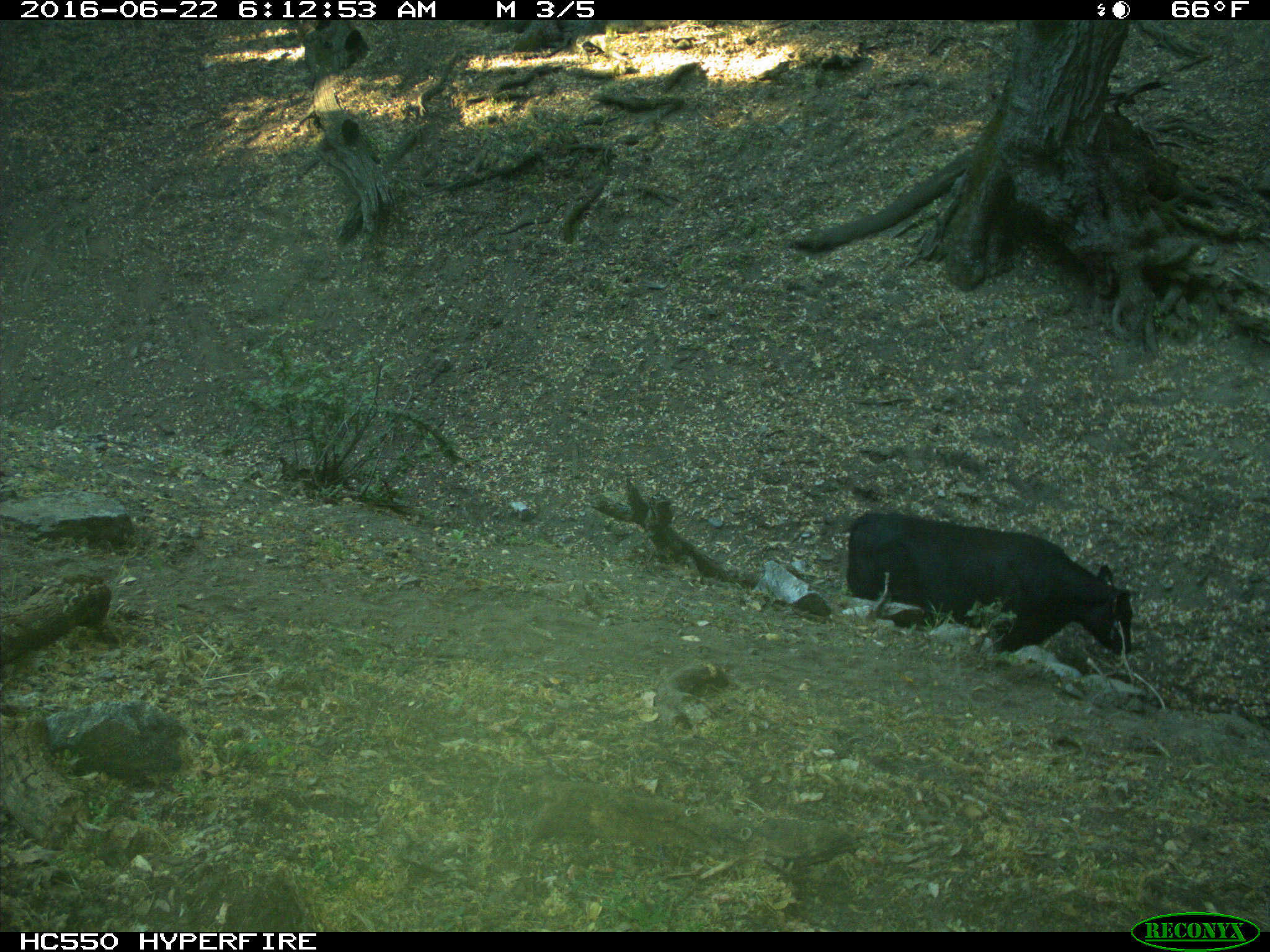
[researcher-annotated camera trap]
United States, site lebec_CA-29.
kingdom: Animalia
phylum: Chordata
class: Mammalia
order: Artiodactyla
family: Bovidae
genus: Bos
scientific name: Bos taurus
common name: domestic cow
Bos taurus (domestic cow).